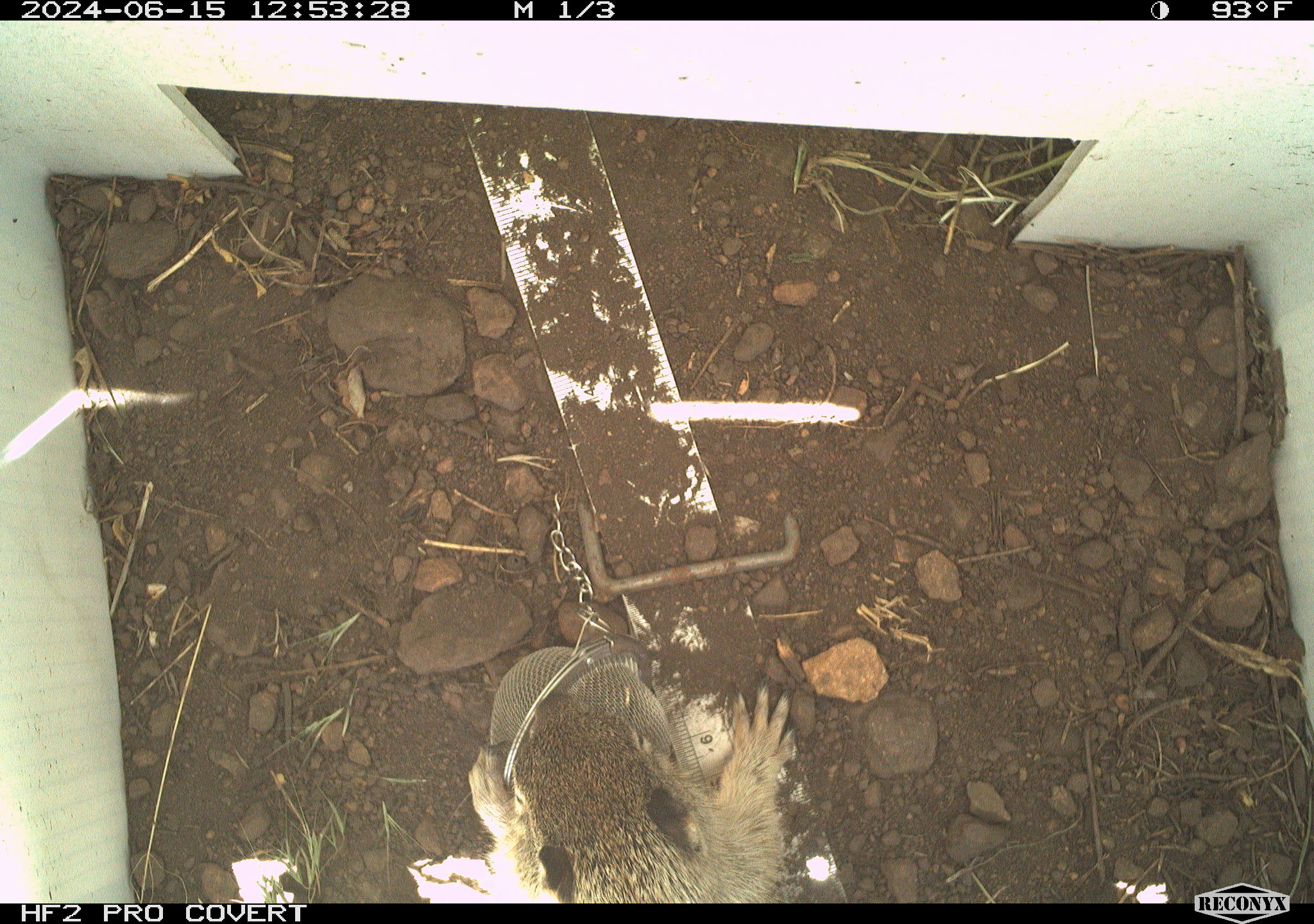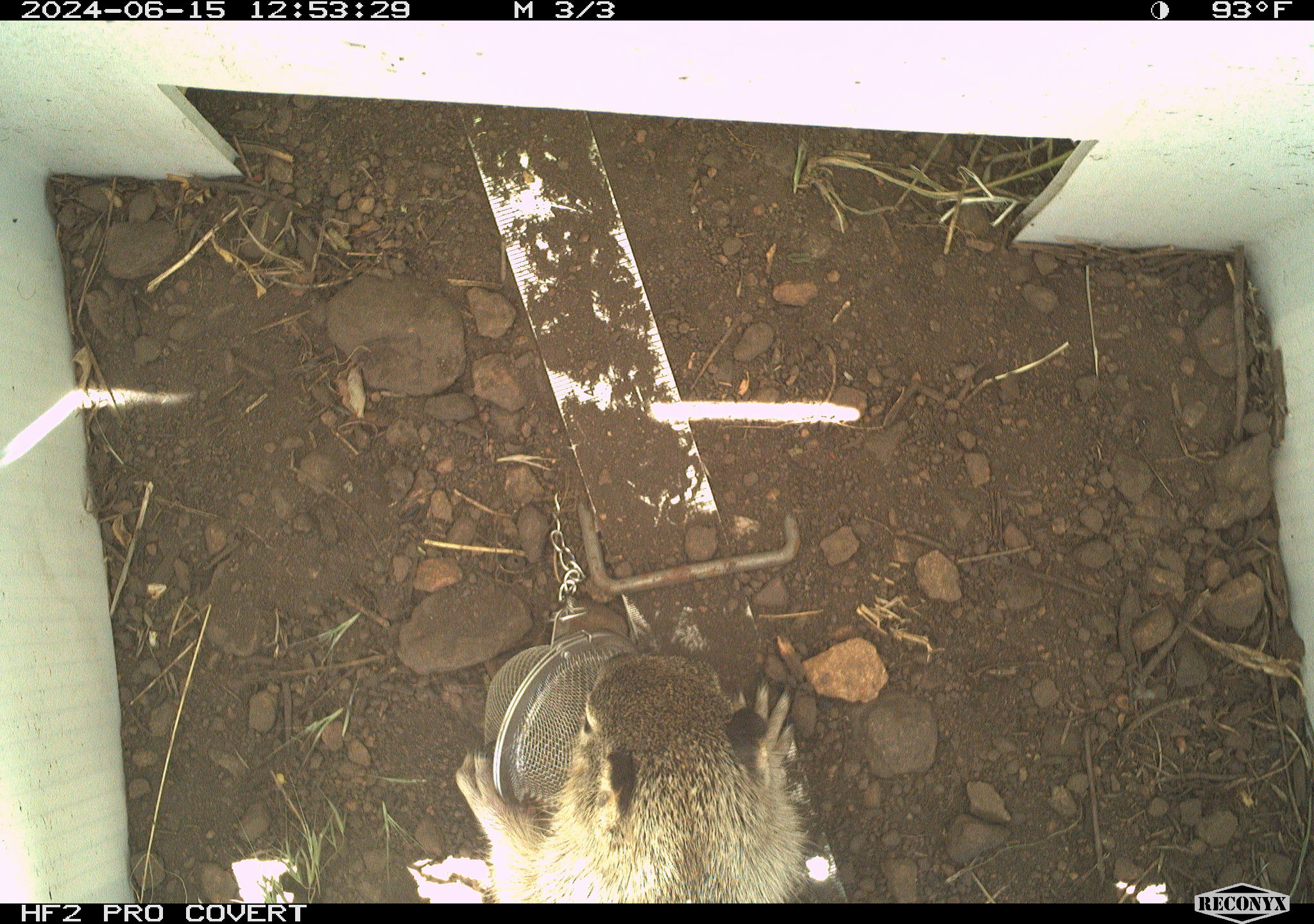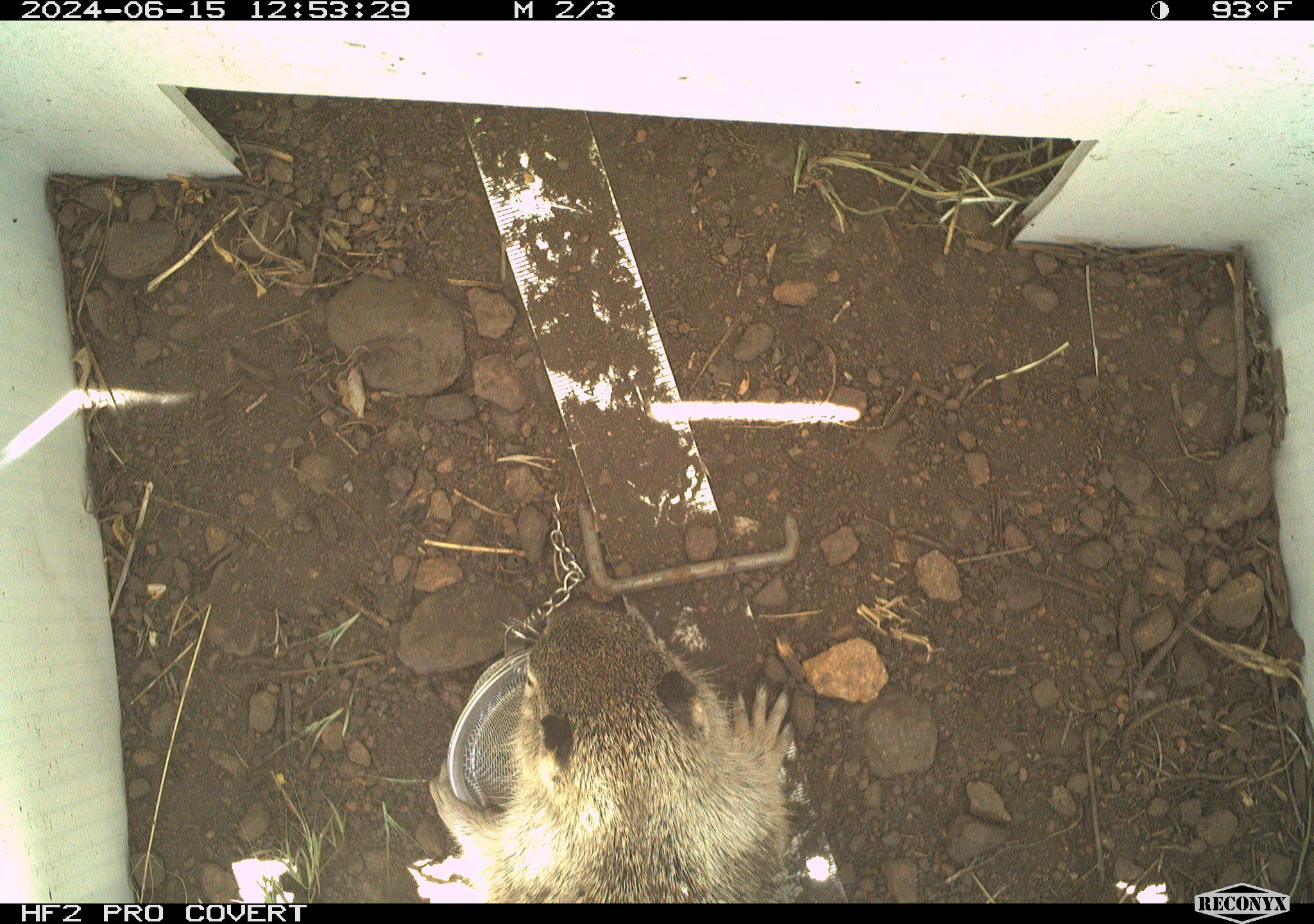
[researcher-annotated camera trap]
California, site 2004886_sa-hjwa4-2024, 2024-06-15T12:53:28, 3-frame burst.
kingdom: Animalia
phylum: Chordata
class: Mammalia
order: Rodentia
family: Sciuridae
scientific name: Sciuridae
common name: squirrels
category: sciuridae family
Sciuridae family (squirrels) (Sciuridae).